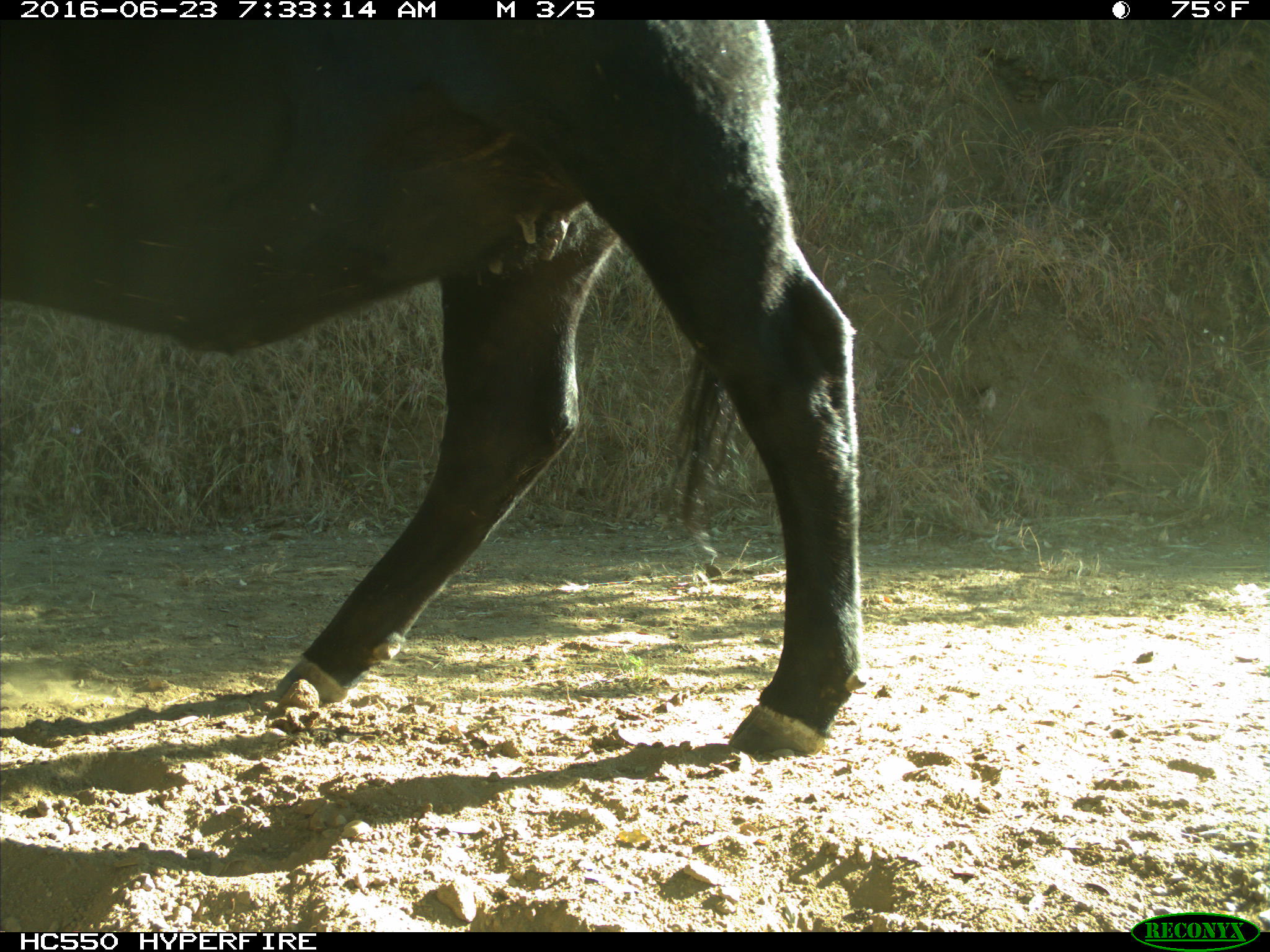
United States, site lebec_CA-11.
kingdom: Animalia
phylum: Chordata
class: Mammalia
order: Artiodactyla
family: Bovidae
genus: Bos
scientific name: Bos taurus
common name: domestic cow